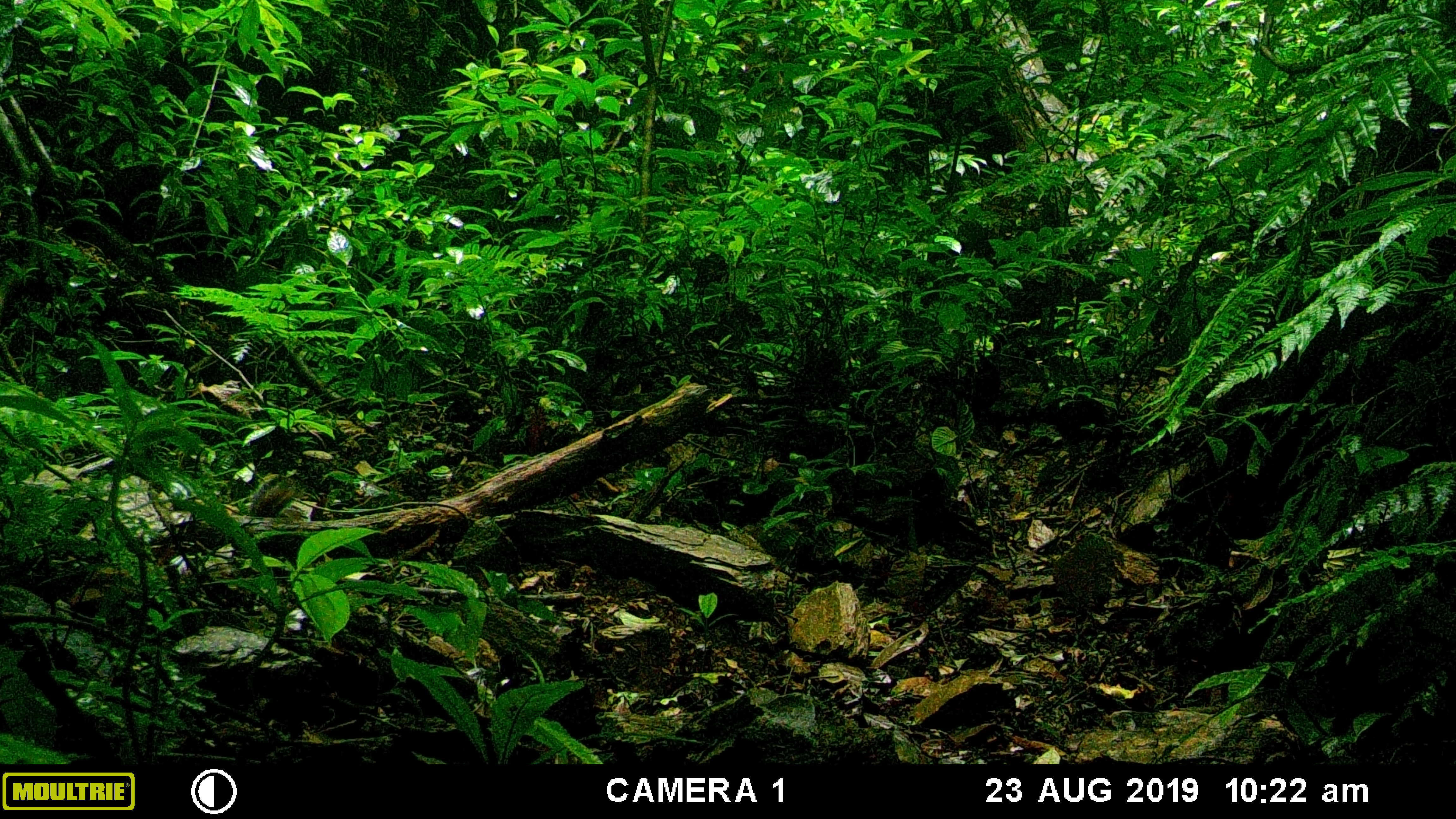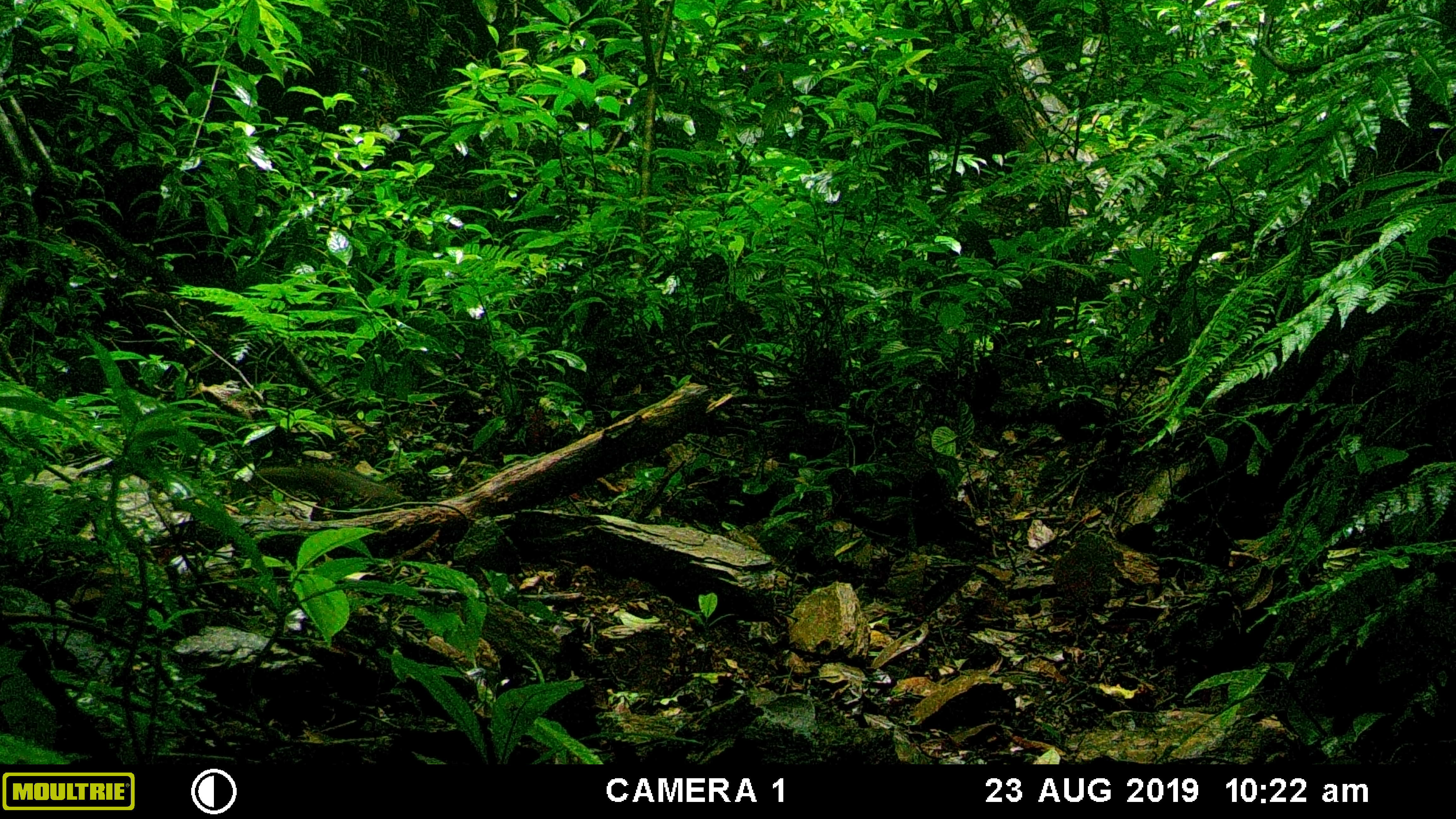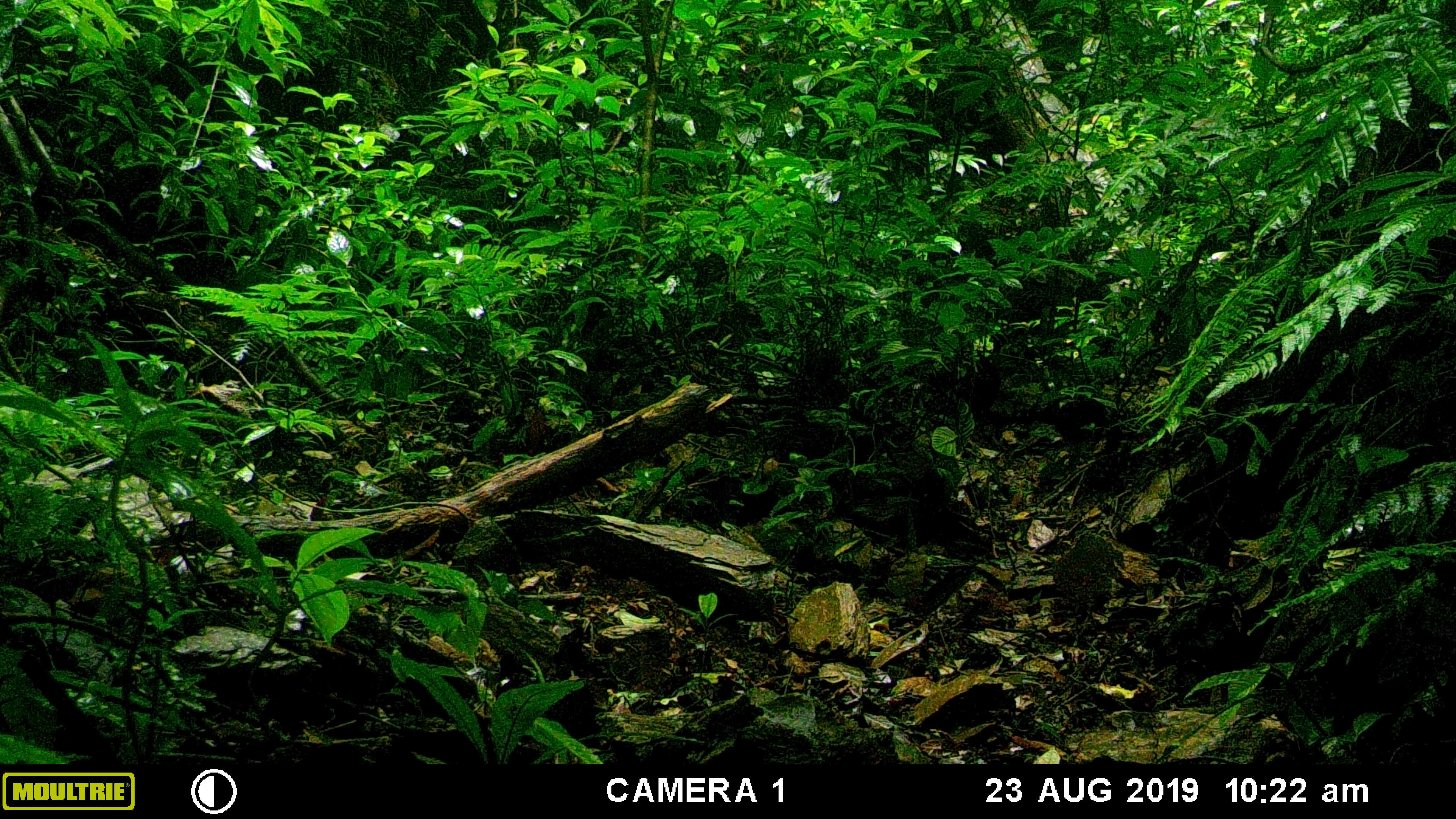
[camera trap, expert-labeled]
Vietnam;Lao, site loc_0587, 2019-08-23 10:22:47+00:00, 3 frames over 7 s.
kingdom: Animalia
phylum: Chordata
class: Mammalia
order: Rodentia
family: Sciuridae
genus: Dremomys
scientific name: Dremomys rufigenis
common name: red-cheeked squirrel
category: red cheeked squirrel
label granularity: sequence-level